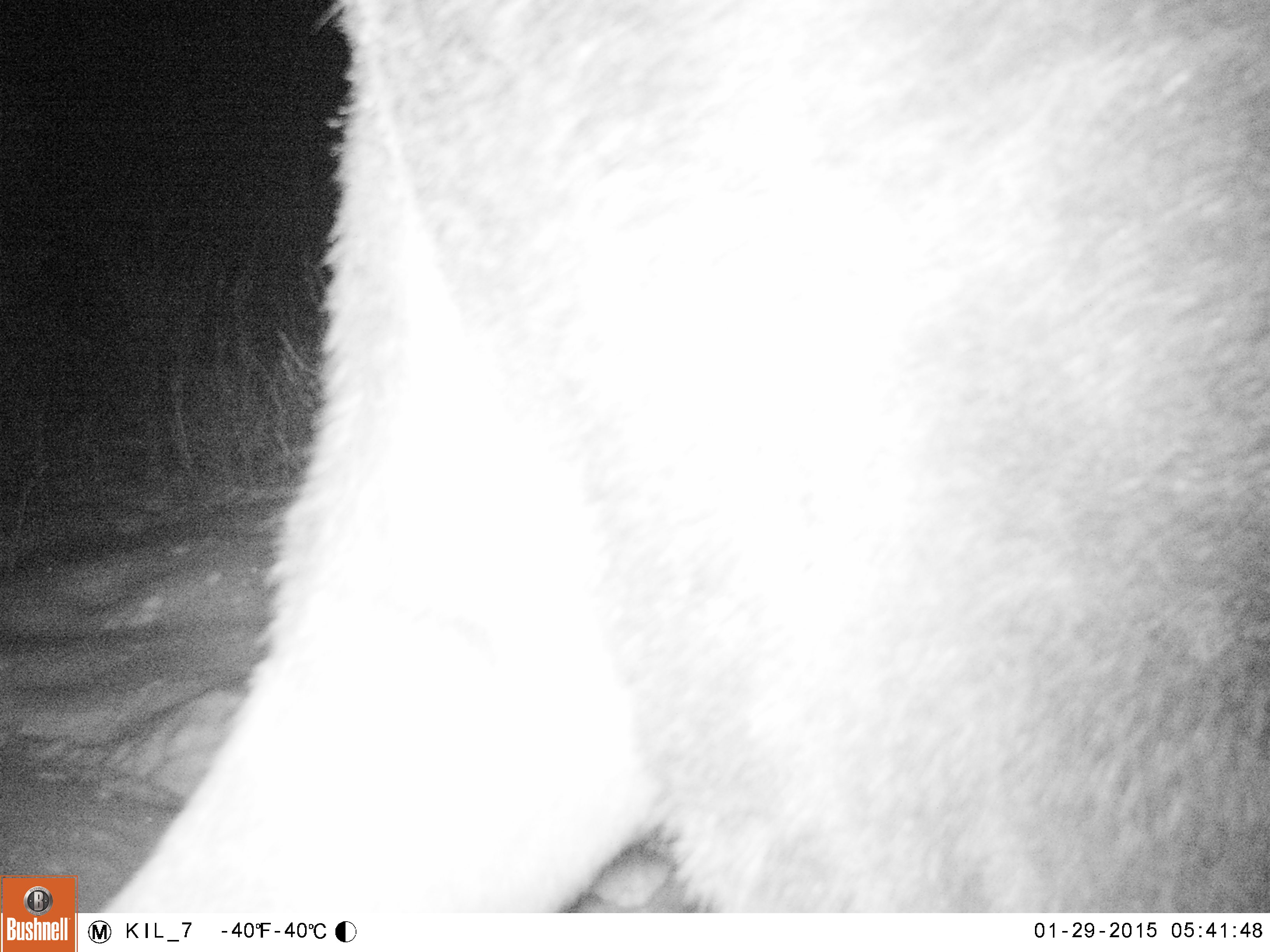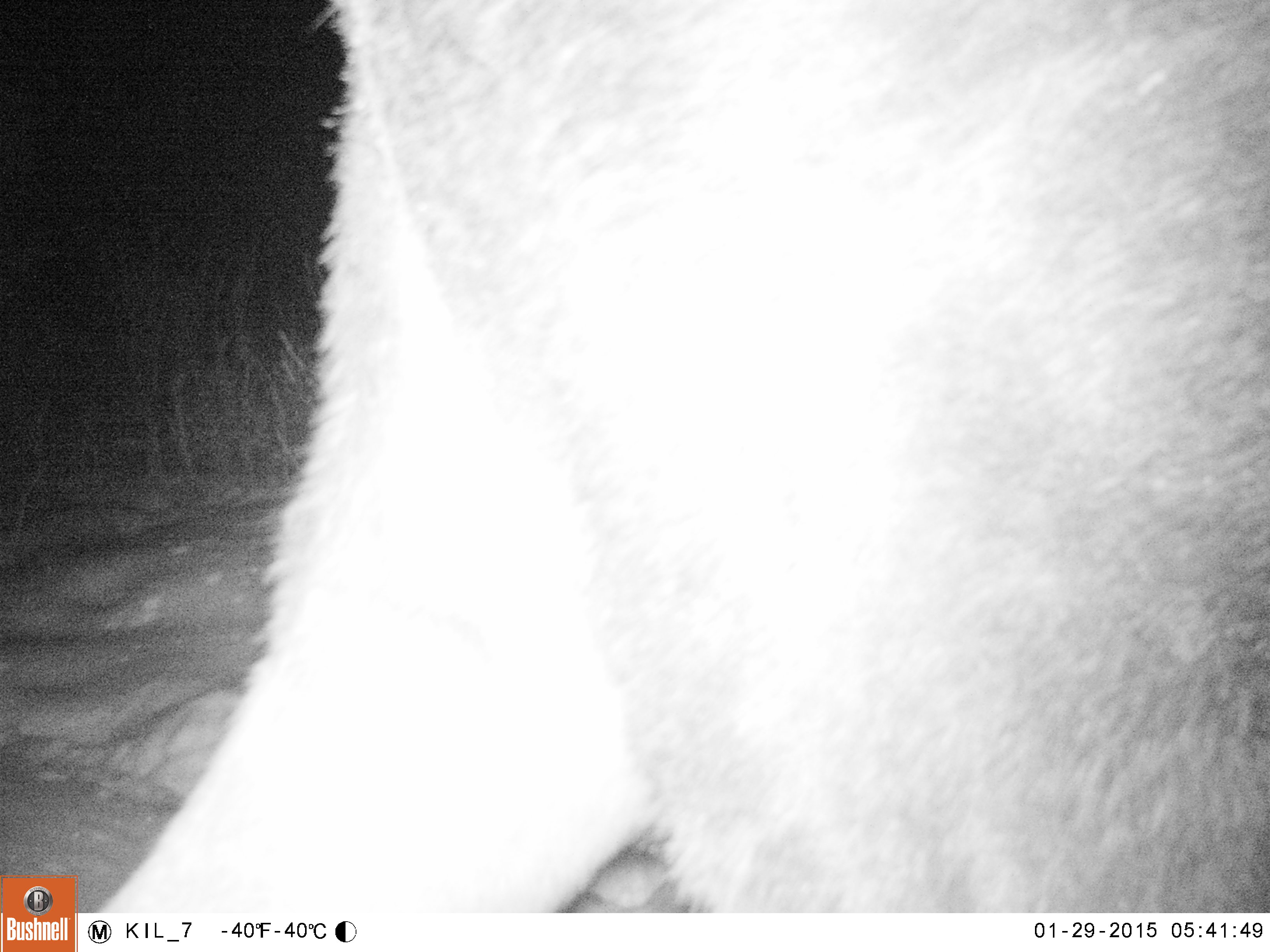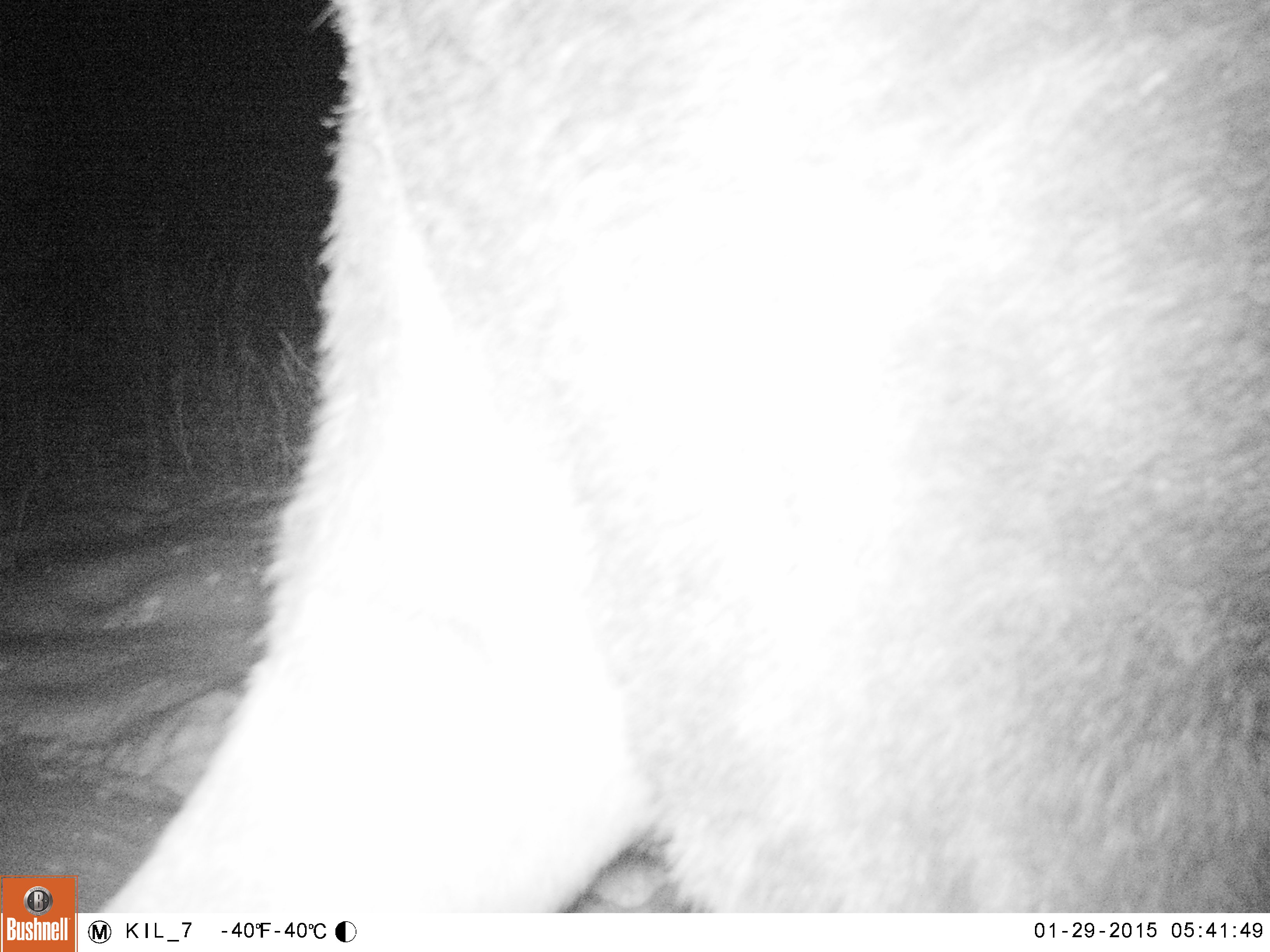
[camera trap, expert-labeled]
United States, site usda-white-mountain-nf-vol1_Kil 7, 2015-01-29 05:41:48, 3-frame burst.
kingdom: Animalia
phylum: Chordata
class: Mammalia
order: Artiodactyla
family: Cervidae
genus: Alces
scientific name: Alces alces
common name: moose